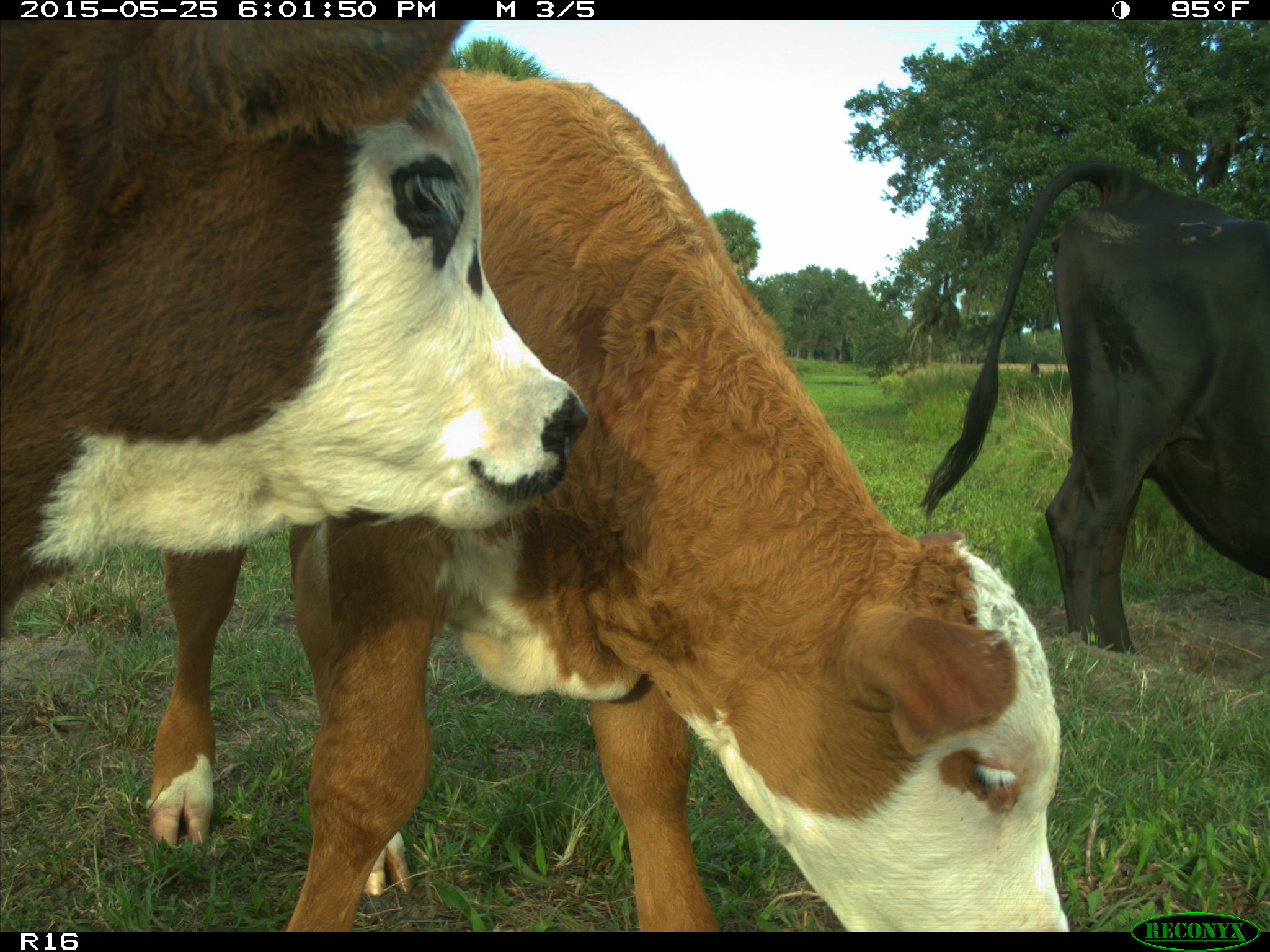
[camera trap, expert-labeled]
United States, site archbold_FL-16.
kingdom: Animalia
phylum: Chordata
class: Mammalia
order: Artiodactyla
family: Bovidae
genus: Bos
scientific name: Bos taurus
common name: domestic cow